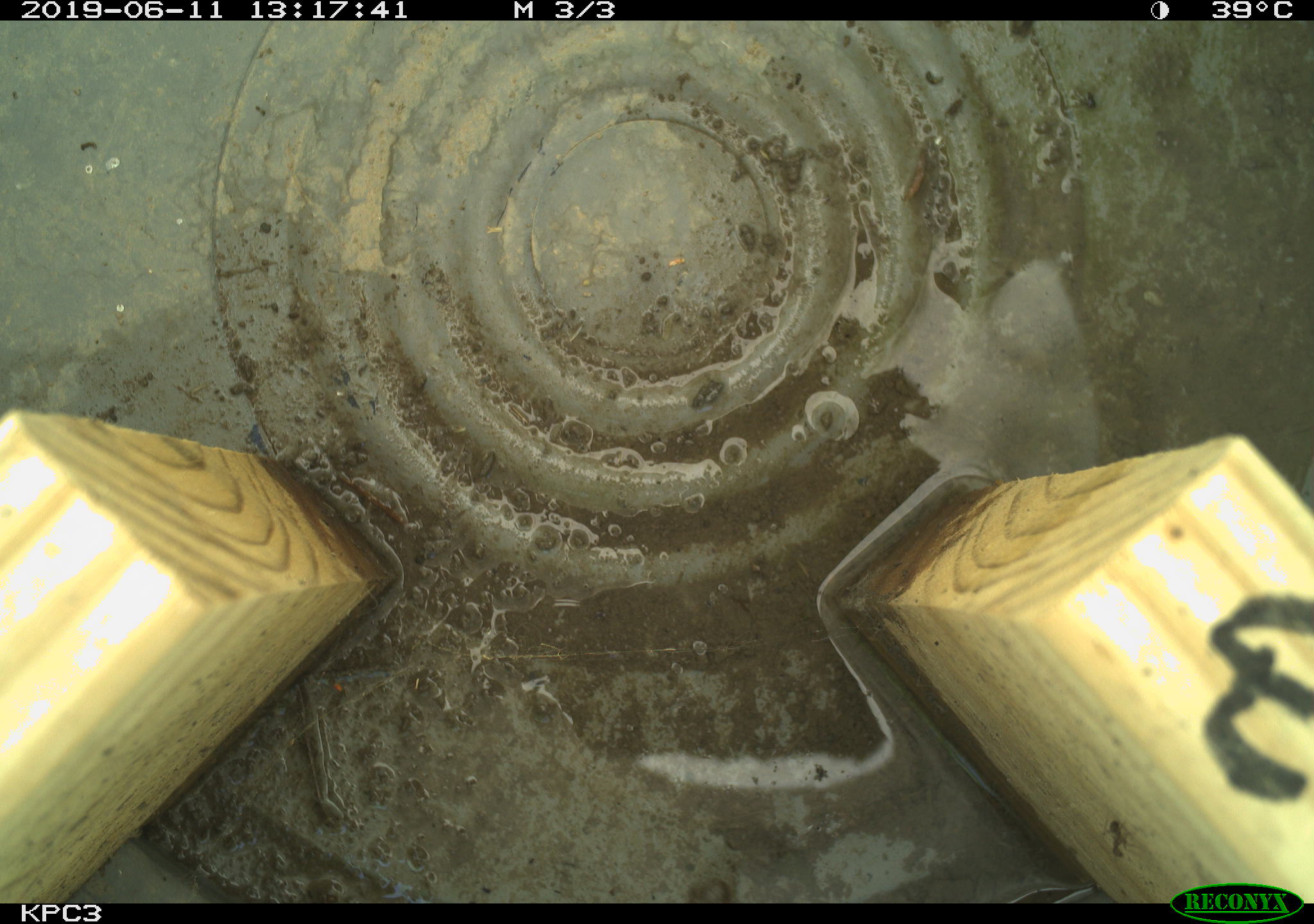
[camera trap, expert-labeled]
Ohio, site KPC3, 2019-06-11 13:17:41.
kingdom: Animalia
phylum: Chordata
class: Reptilia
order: Squamata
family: Colubridae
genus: Thamnophis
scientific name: Thamnophis sirtalis sirtalis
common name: eastern gartersnake